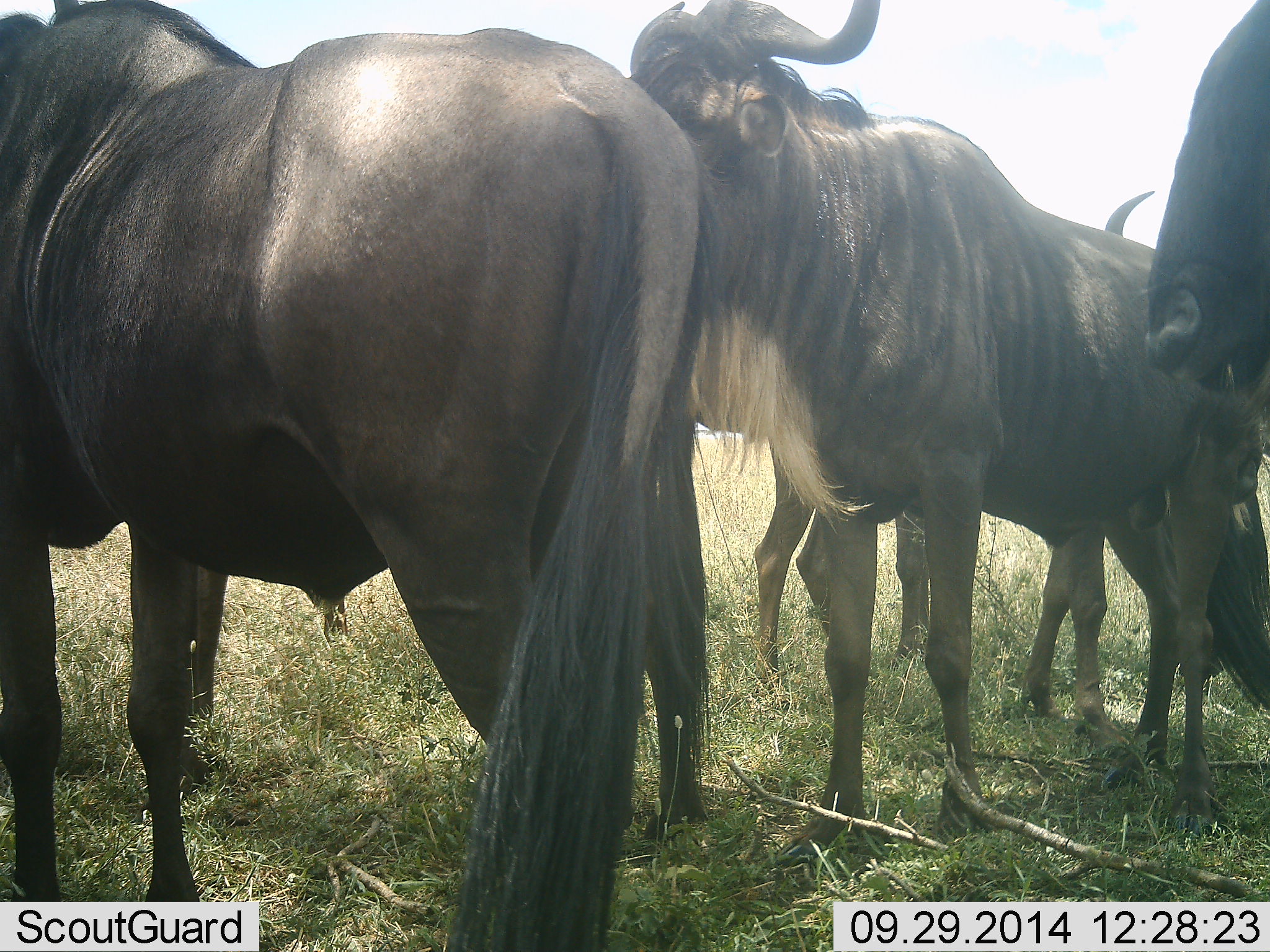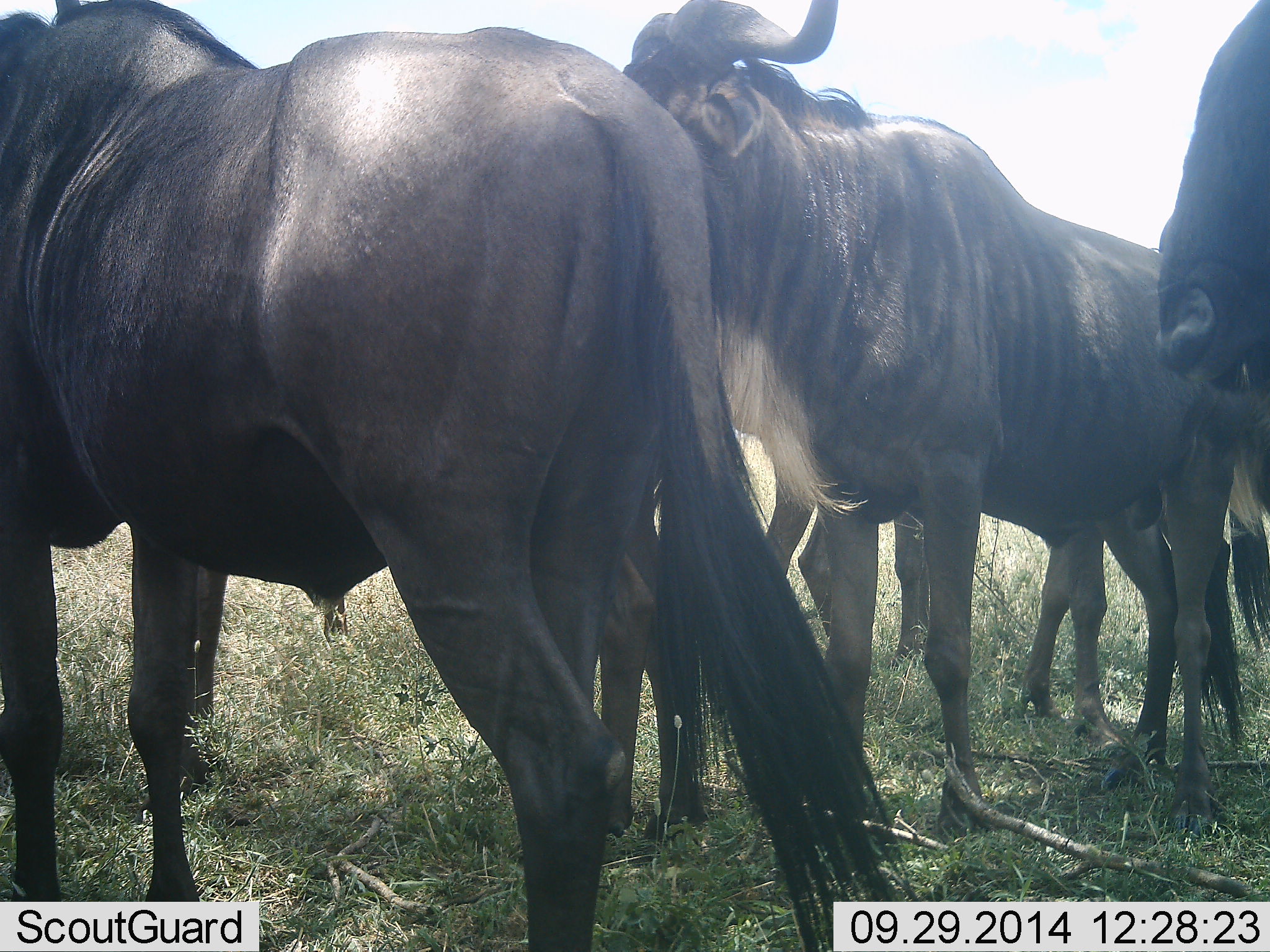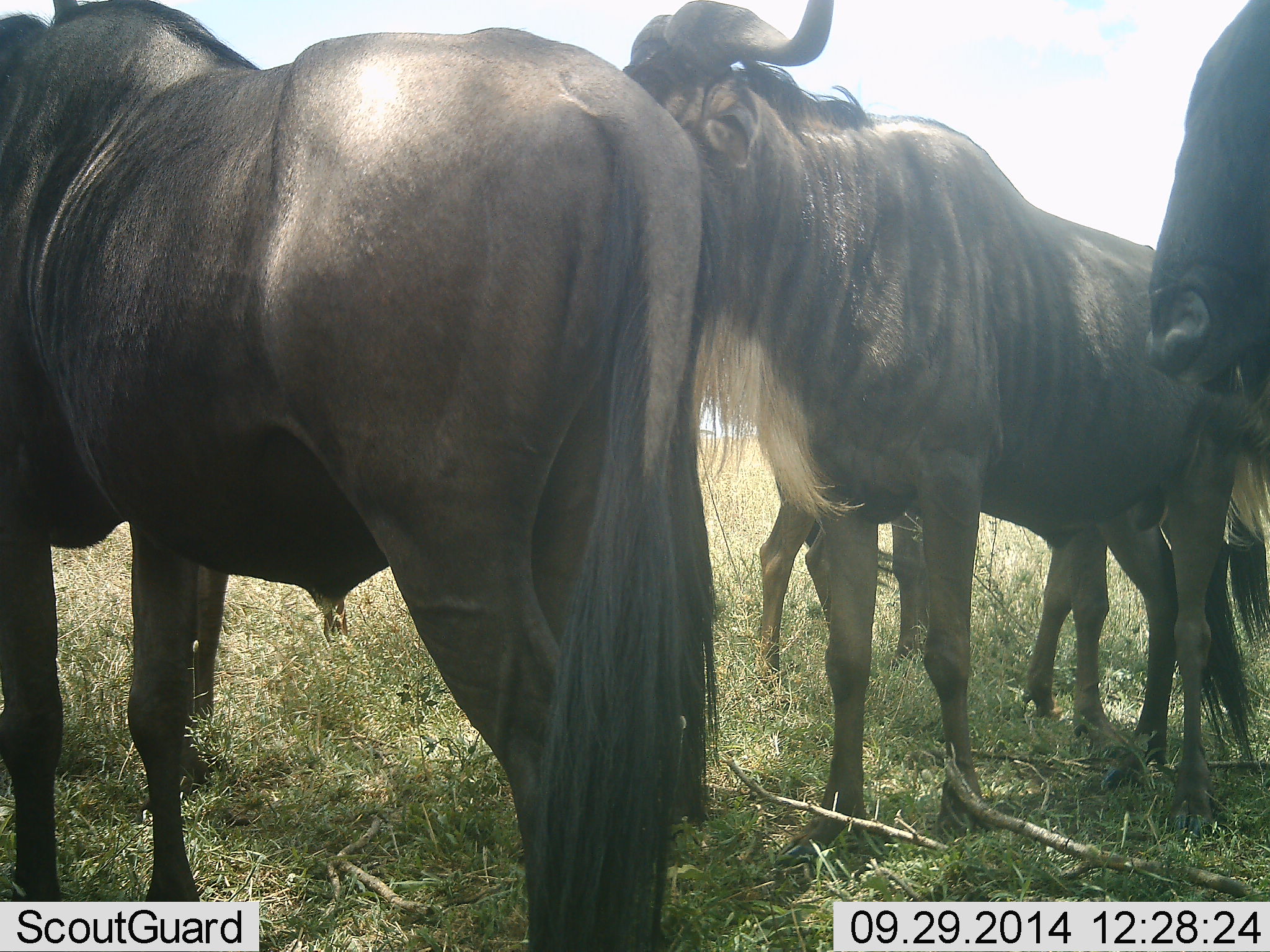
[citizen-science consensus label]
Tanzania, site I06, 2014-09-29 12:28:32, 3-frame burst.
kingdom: Animalia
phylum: Chordata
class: Mammalia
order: Artiodactyla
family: Bovidae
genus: Connochaetes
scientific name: Connochaetes taurinus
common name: blue wildebeest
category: wildebeest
Wildebeest (blue wildebeest) (Connochaetes taurinus), count 4. Behavior (volunteer vote fractions): standing 100%, resting 0%, moving 0%, interacting 20%. Young present (vote fraction): 0%. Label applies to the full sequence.